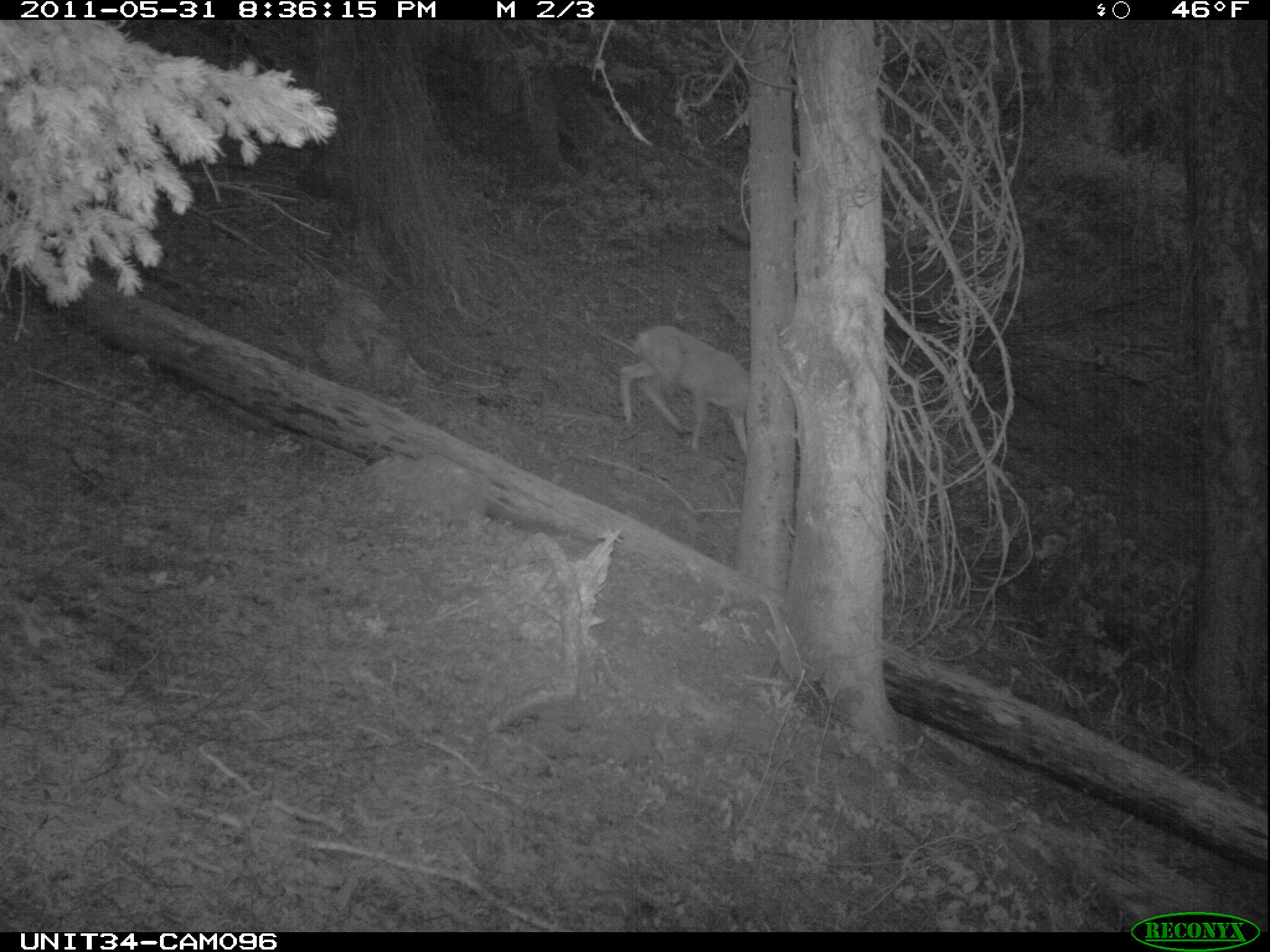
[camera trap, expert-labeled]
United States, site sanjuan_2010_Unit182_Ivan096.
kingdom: Animalia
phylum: Chordata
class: Mammalia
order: Artiodactyla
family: Cervidae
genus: Odocoileus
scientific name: Odocoileus hemionus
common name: mule deer